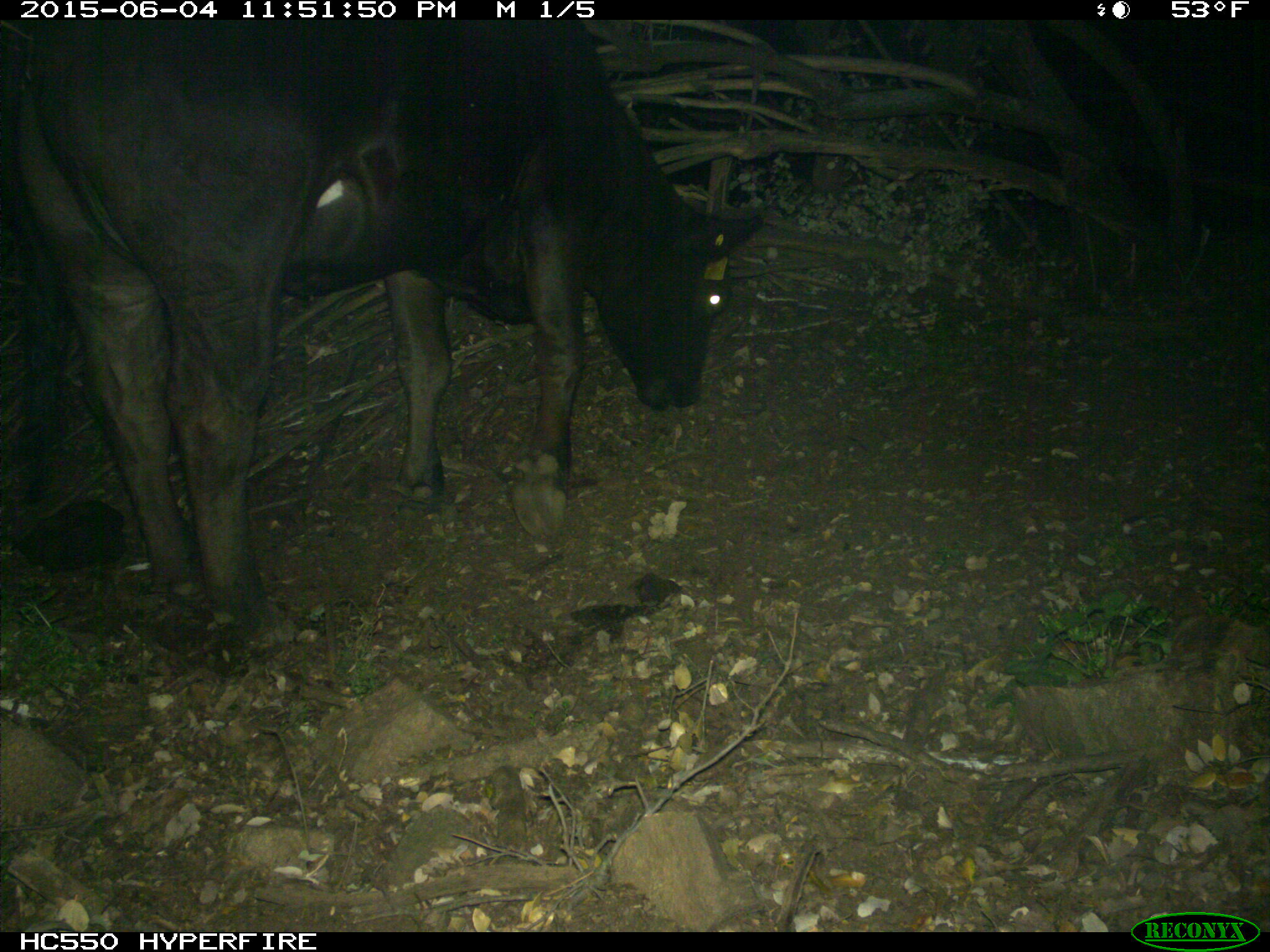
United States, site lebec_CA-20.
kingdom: Animalia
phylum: Chordata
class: Mammalia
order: Artiodactyla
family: Bovidae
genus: Bos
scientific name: Bos taurus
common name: domestic cow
Bos taurus (domestic cow).